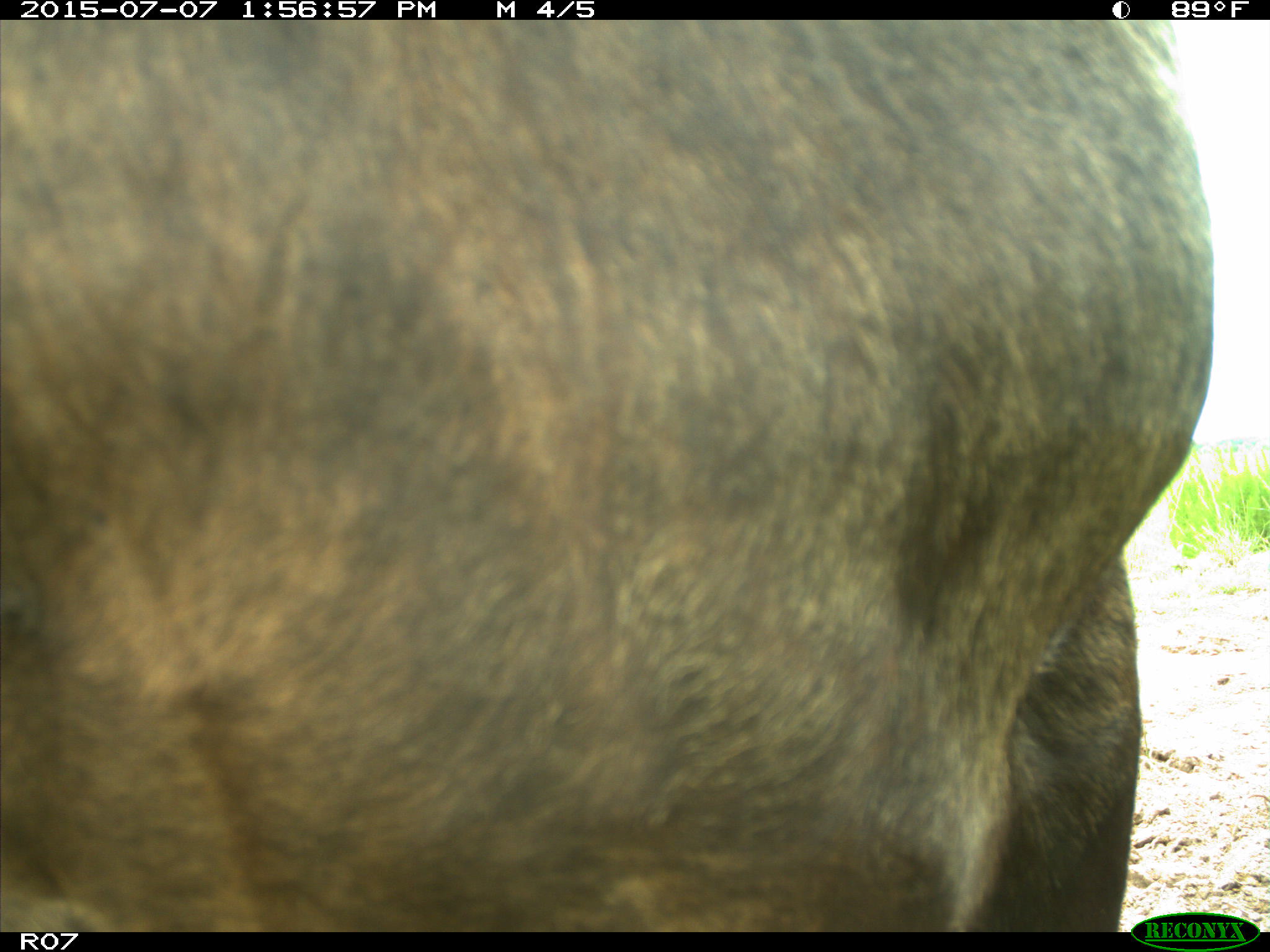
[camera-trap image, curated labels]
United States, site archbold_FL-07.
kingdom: Animalia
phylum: Chordata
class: Mammalia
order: Artiodactyla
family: Bovidae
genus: Bos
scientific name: Bos taurus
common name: domestic cow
Bos taurus (domestic cow).